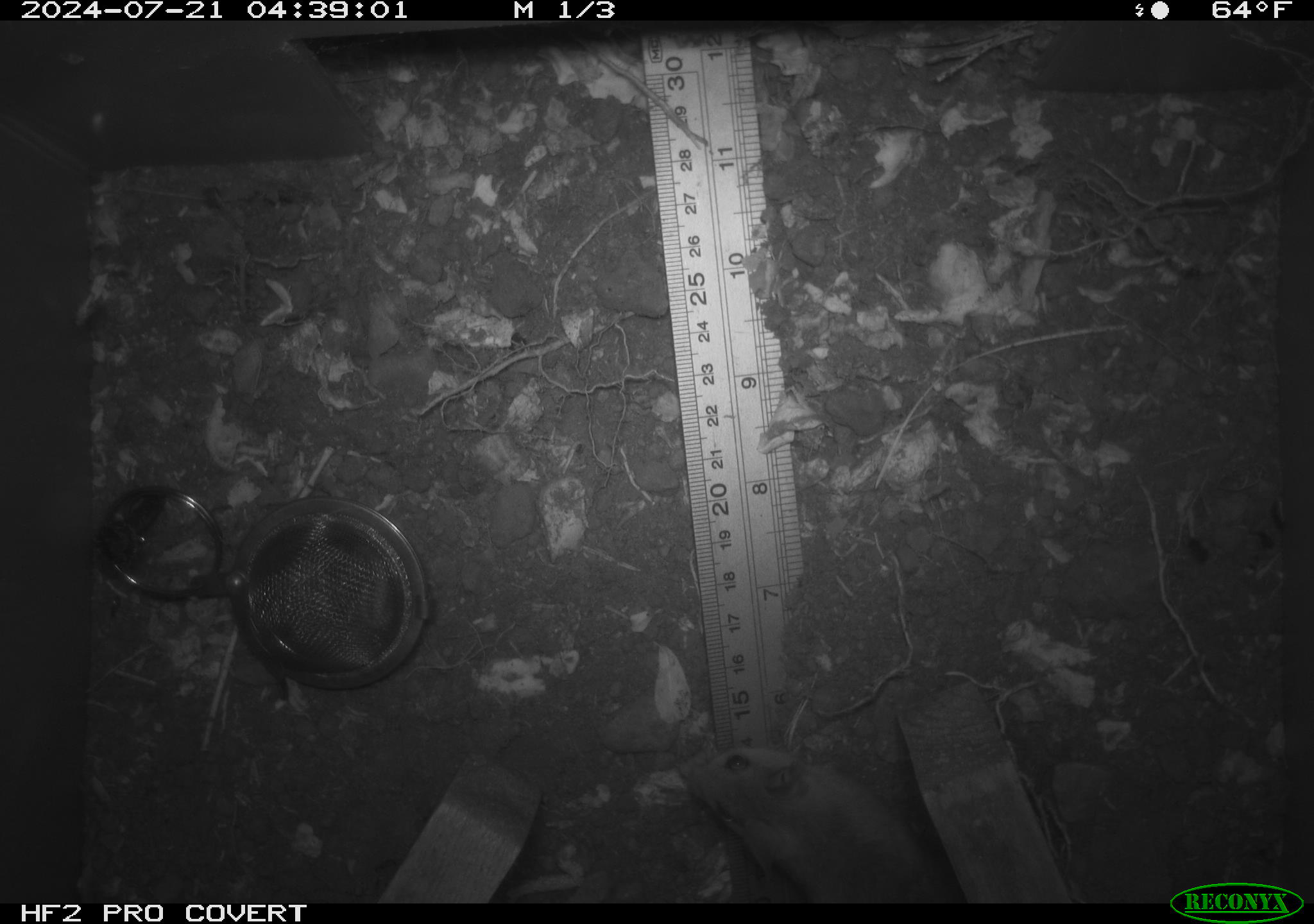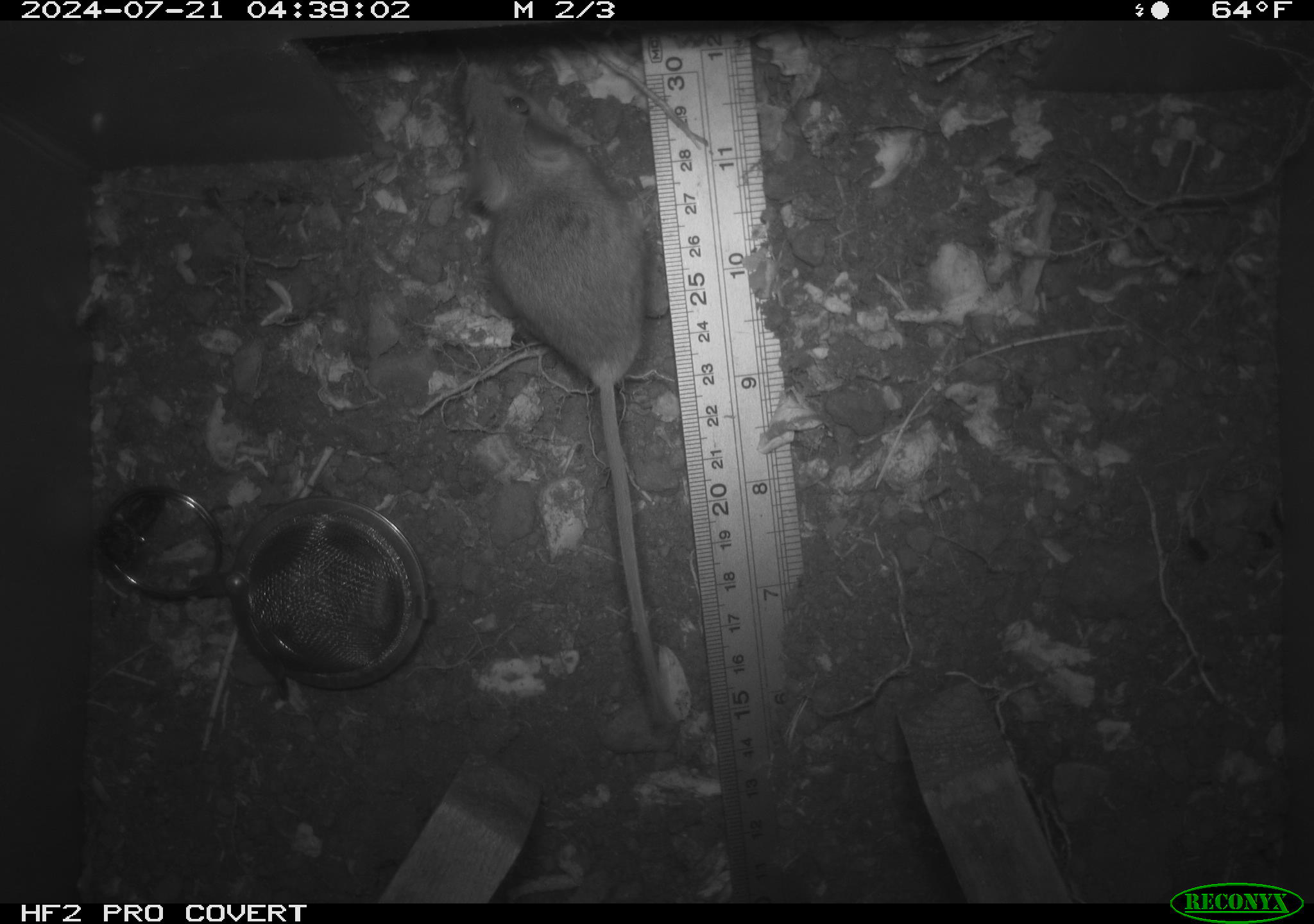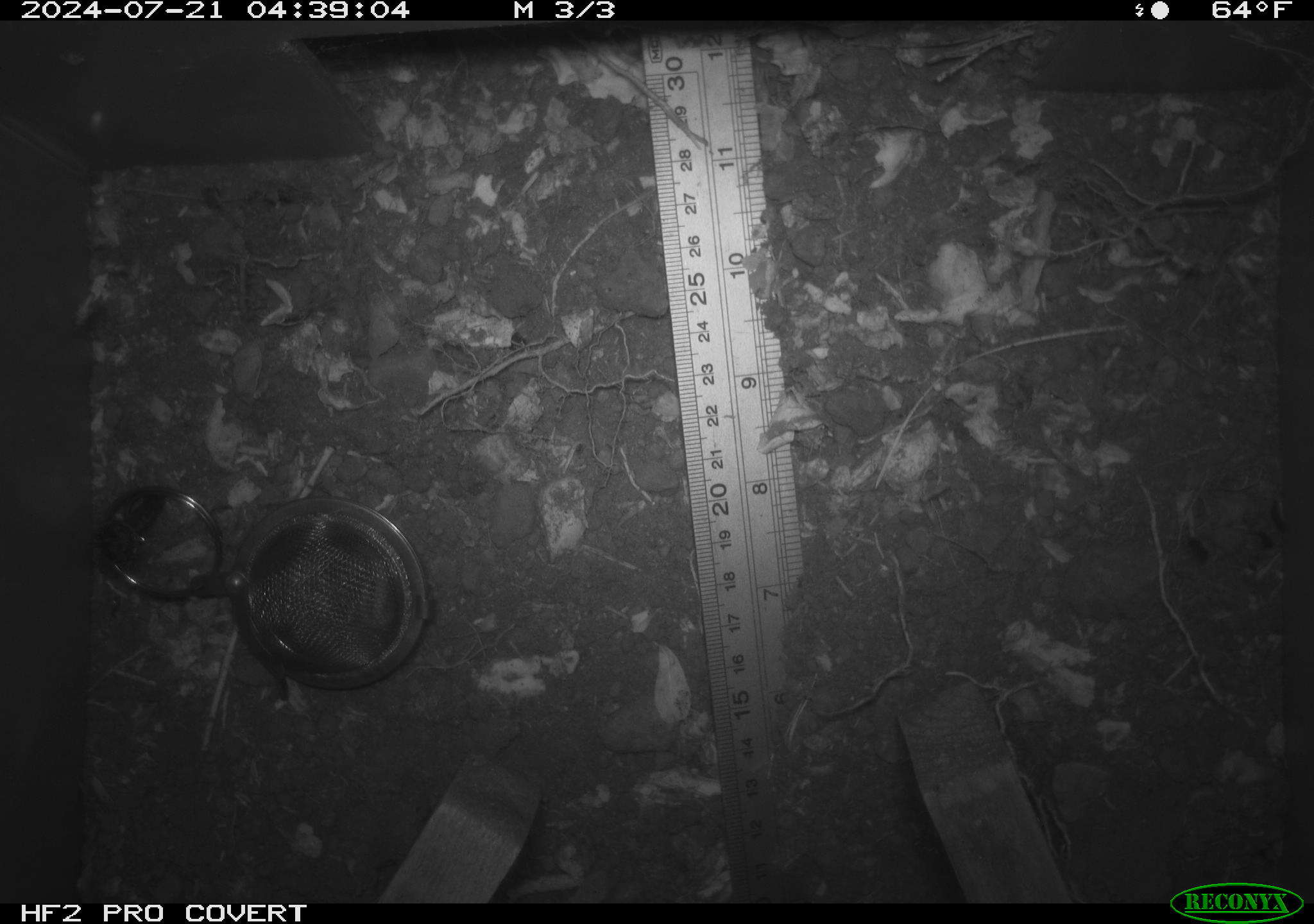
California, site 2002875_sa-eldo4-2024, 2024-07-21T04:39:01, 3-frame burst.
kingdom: Animalia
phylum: Chordata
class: Mammalia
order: Rodentia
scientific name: Rodentia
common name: rodent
Rodent (Rodentia).